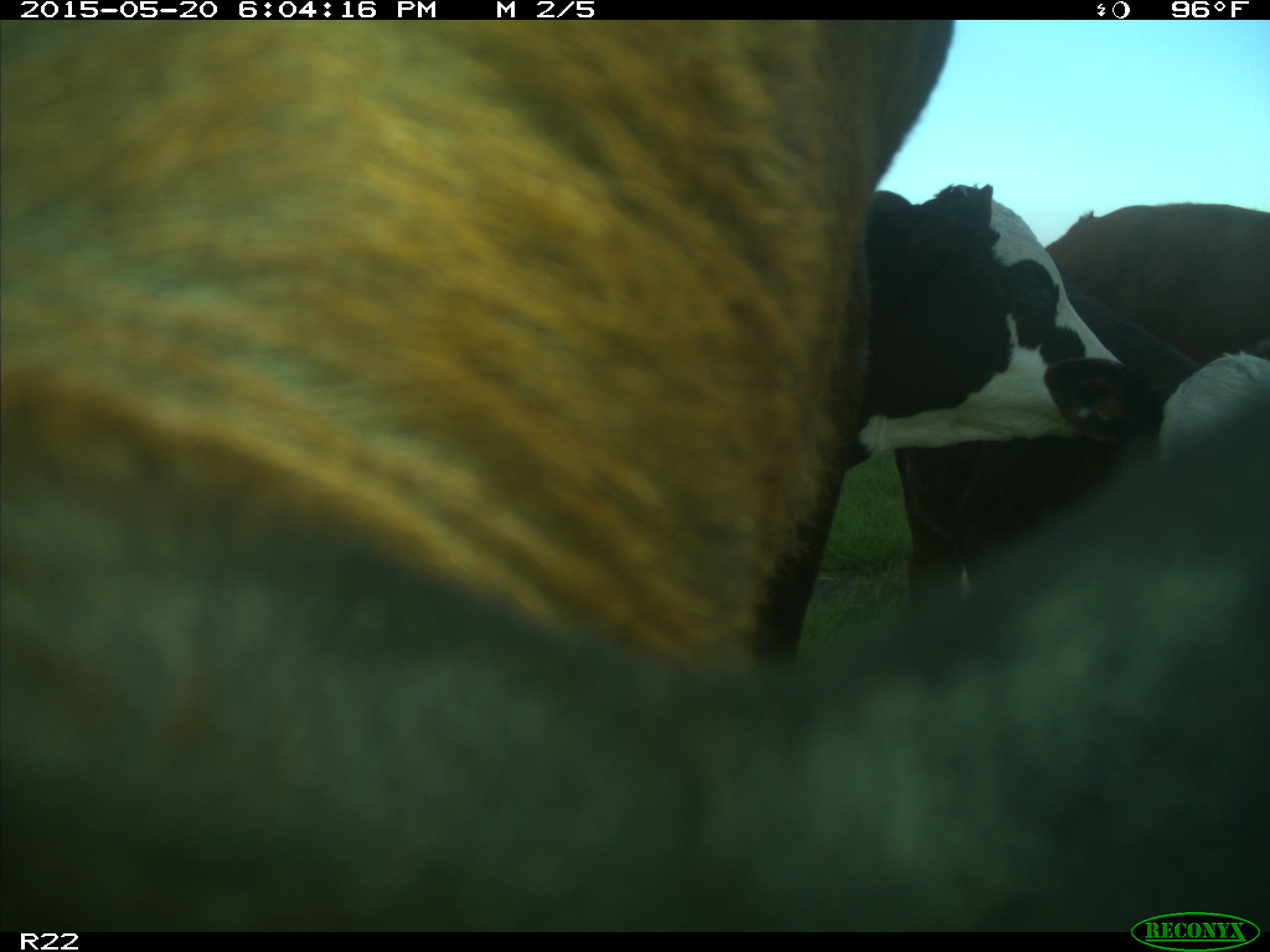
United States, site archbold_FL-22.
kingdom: Animalia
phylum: Chordata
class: Mammalia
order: Artiodactyla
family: Bovidae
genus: Bos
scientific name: Bos taurus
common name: domestic cow